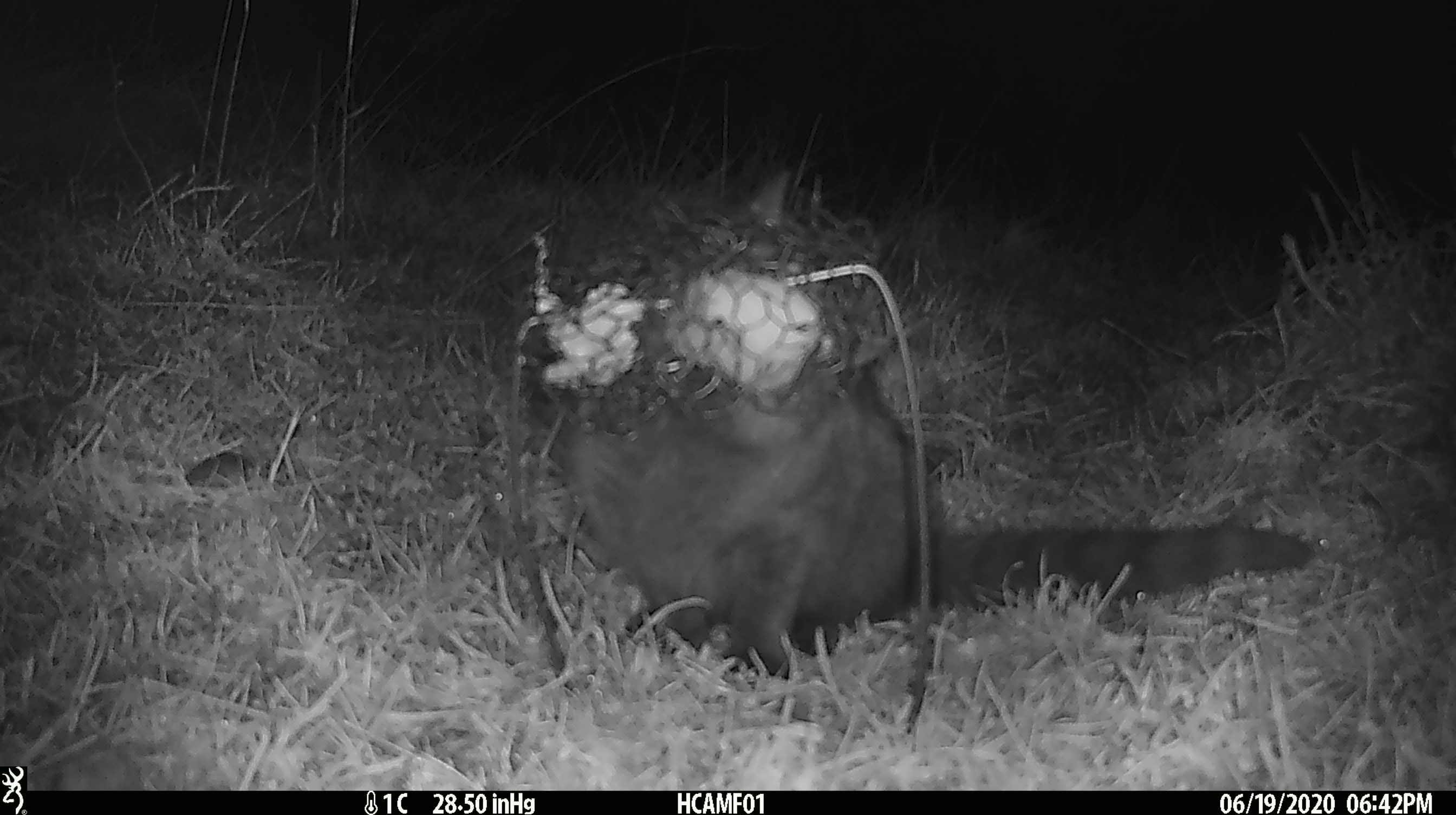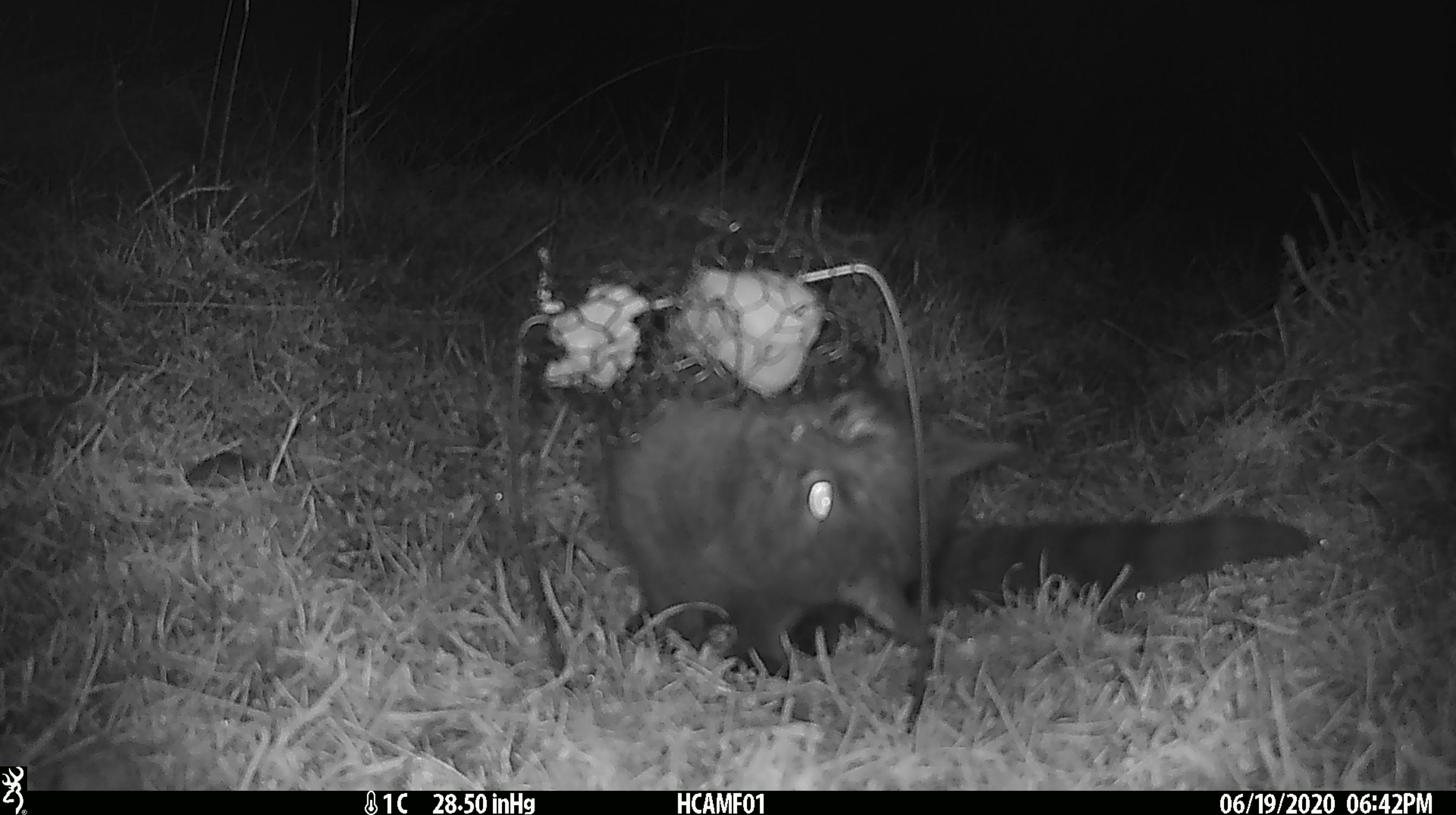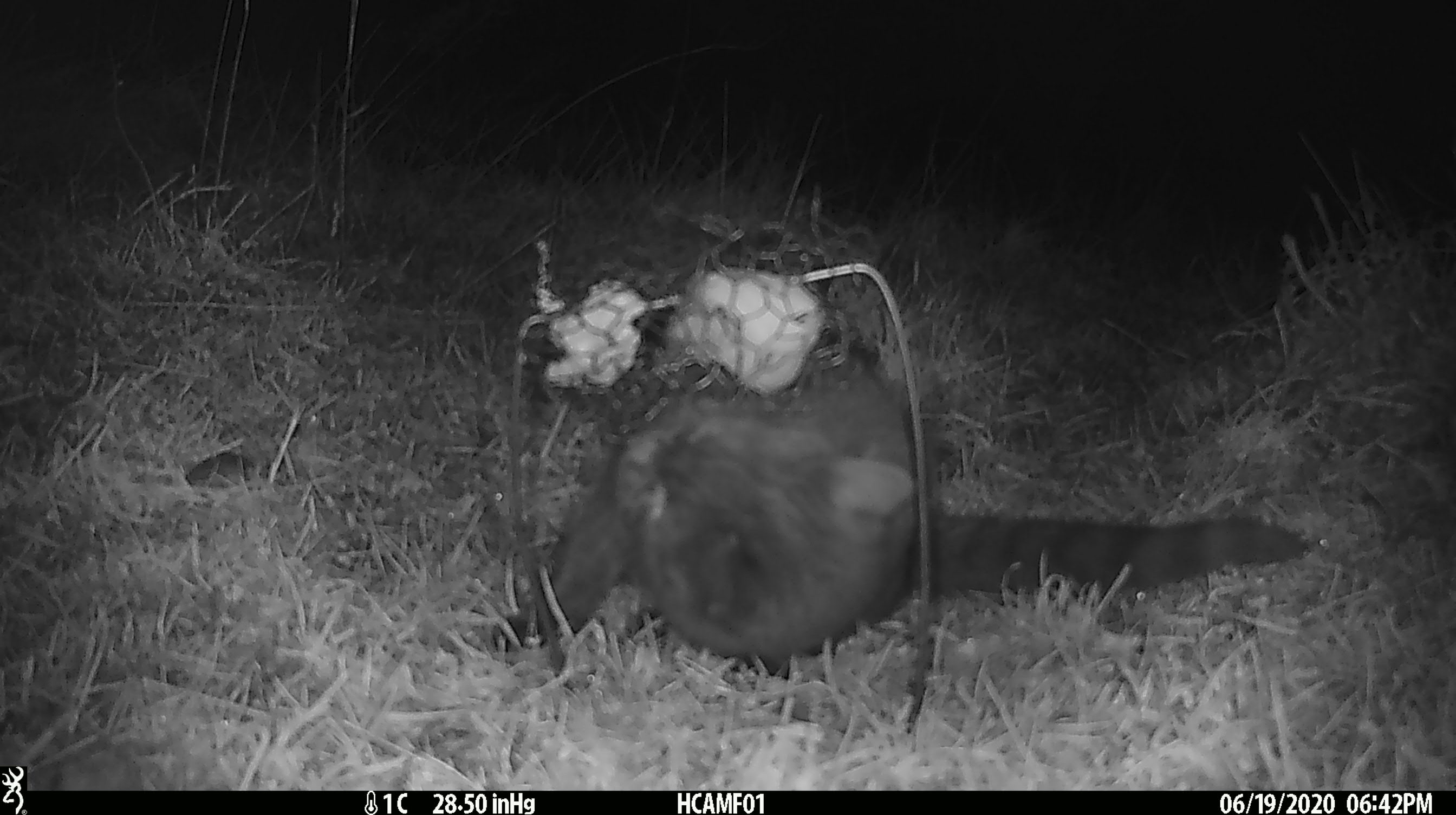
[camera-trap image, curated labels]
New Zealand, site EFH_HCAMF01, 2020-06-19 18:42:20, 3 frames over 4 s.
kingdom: Animalia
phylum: Chordata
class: Mammalia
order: Carnivora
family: Felidae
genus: Felis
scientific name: Felis catus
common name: domestic cat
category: cat